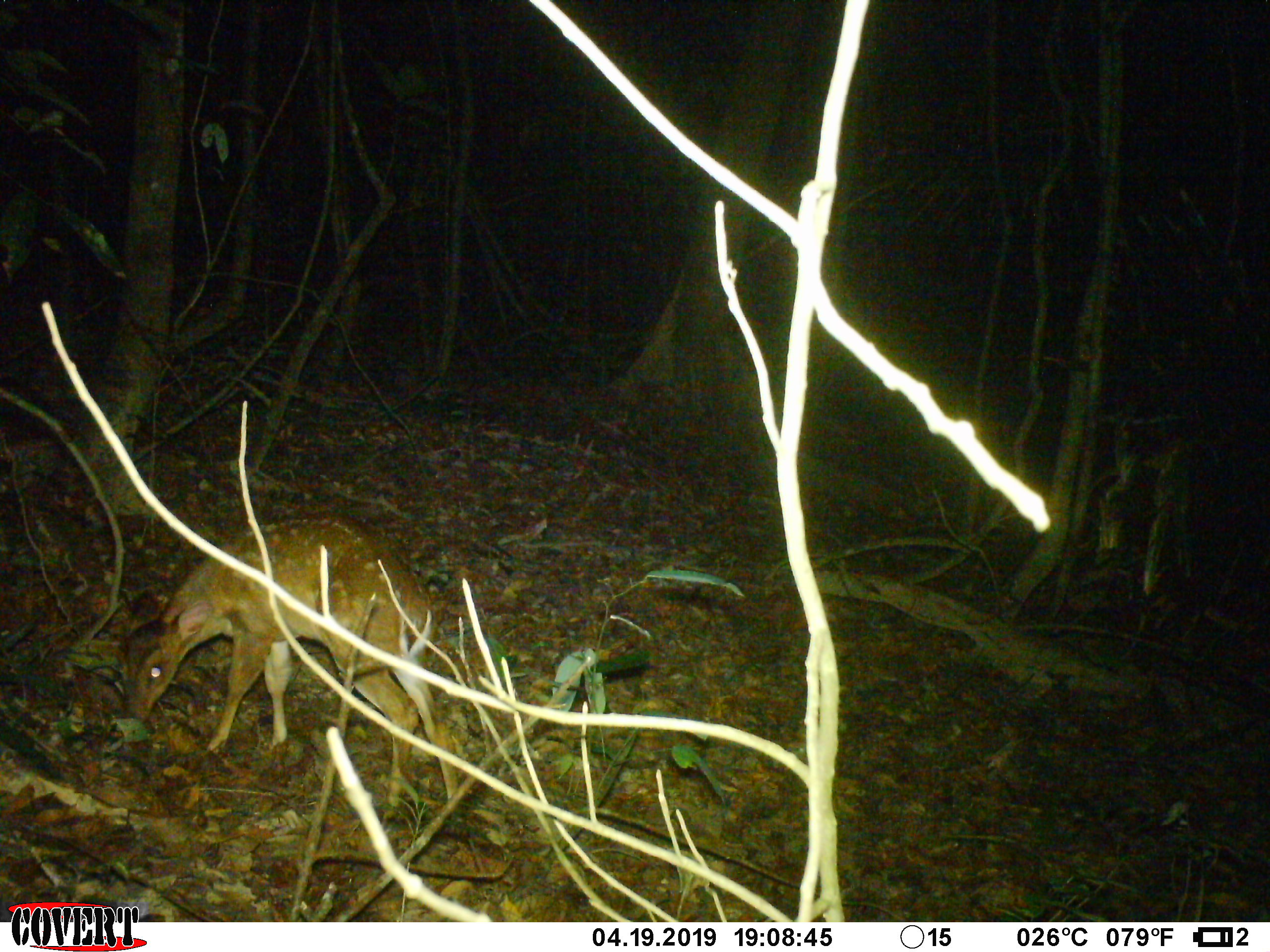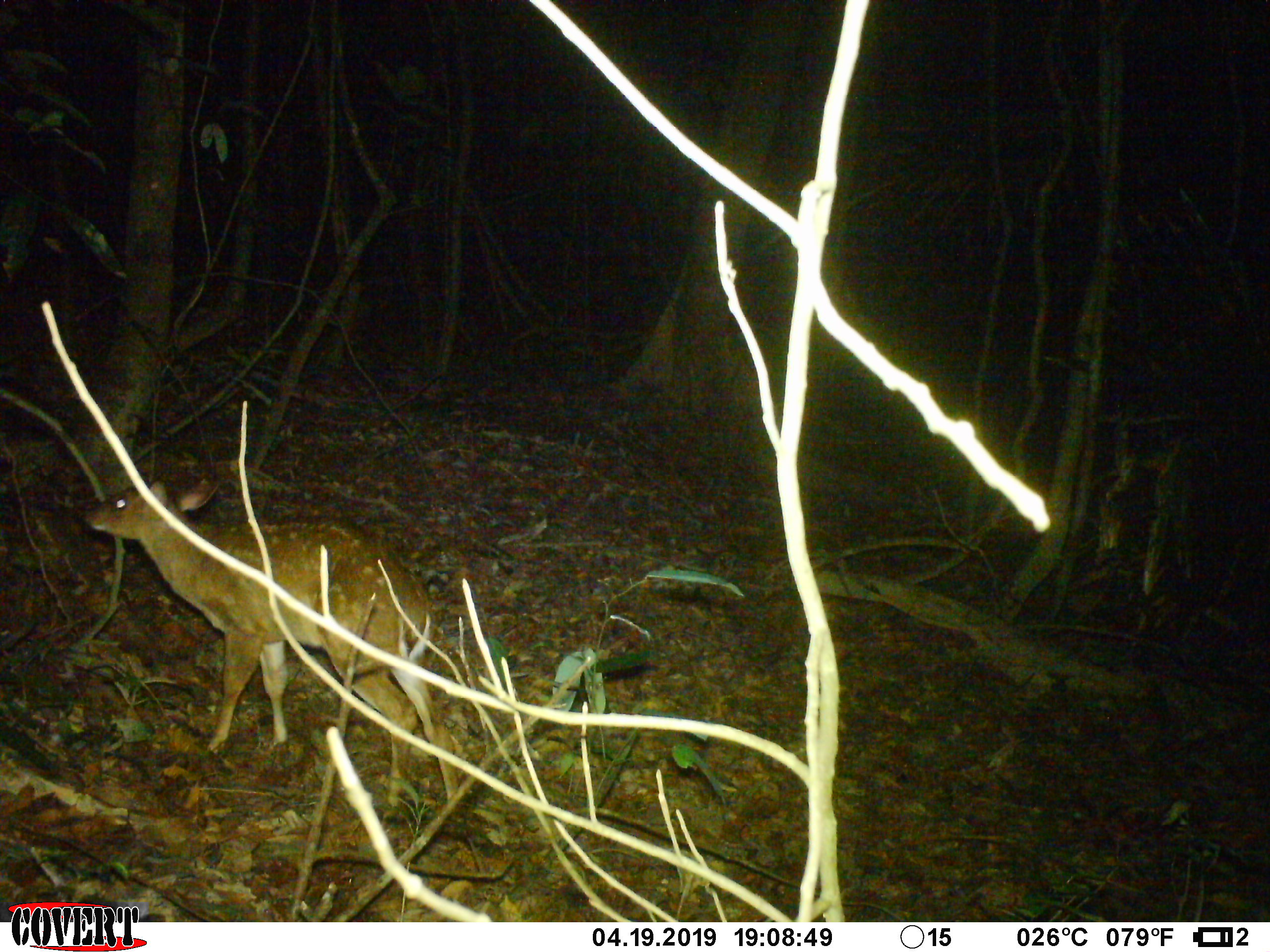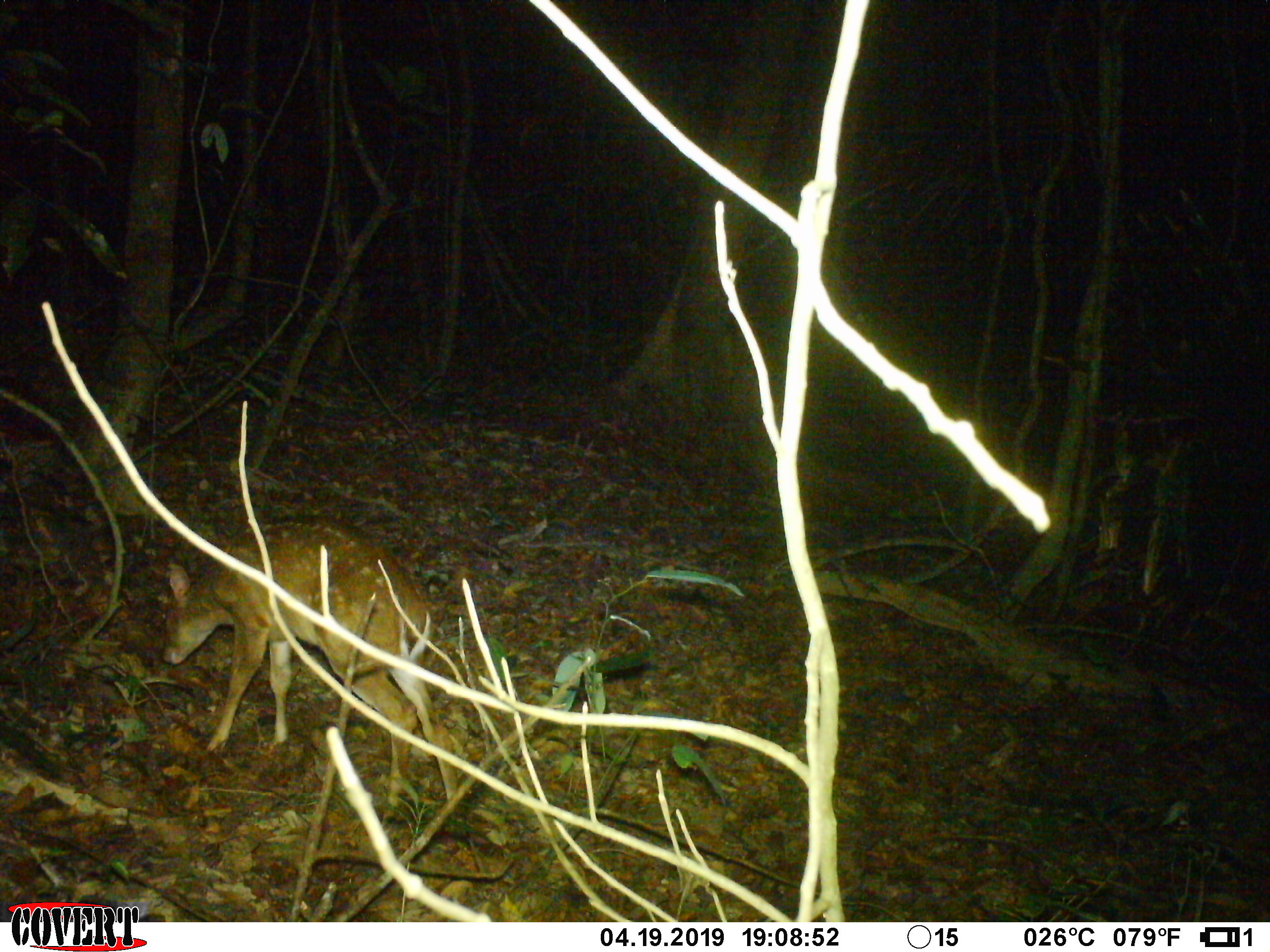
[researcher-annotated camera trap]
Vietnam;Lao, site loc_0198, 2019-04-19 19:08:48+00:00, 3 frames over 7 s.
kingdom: Animalia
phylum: Chordata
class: Mammalia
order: Artiodactyla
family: Cervidae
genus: Muntiacus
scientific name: Muntiacus vuquangensis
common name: large-antlered muntjac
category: large antlered muntjac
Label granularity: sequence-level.